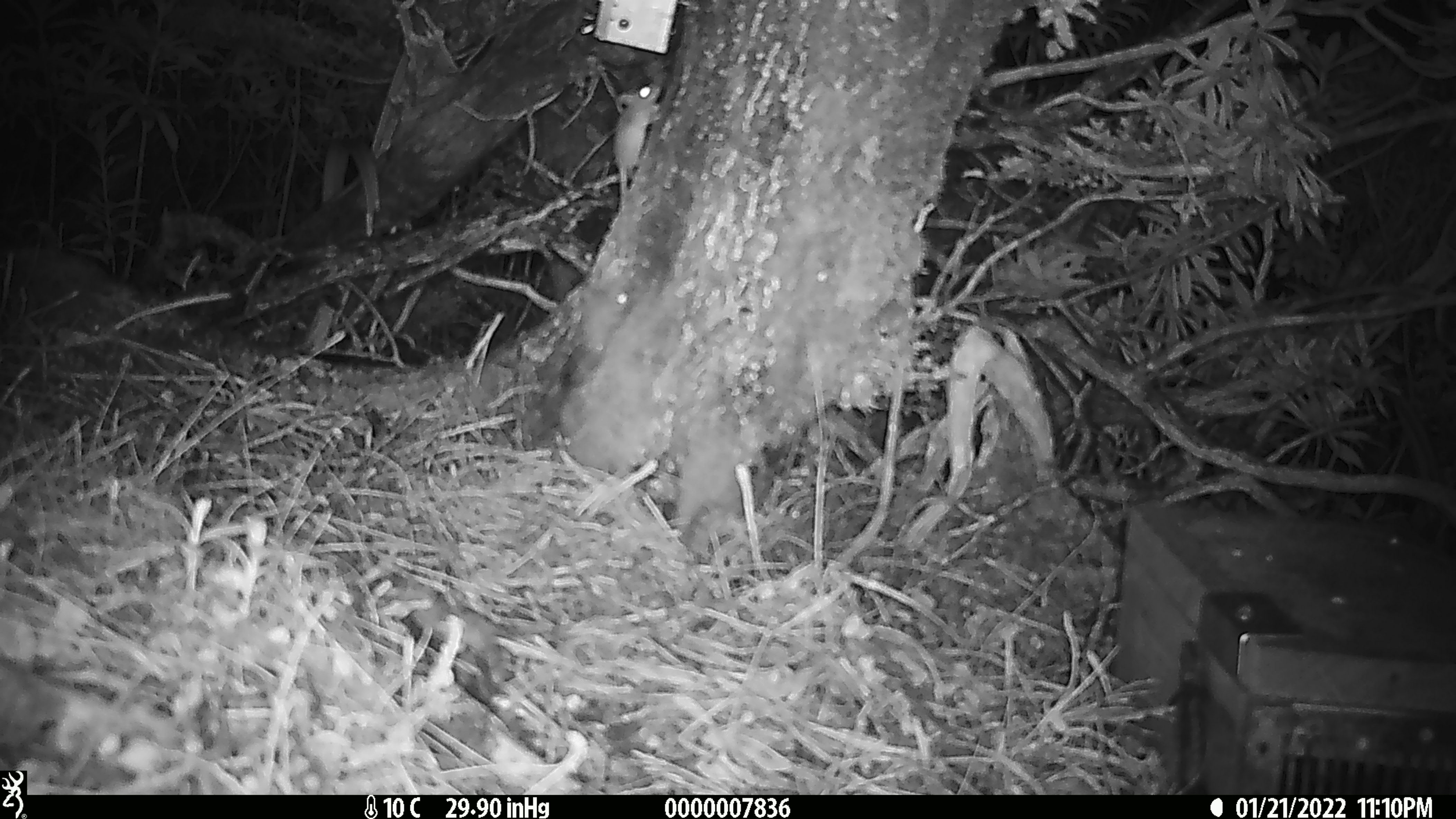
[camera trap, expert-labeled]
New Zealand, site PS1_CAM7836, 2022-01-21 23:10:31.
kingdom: Animalia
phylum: Chordata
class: Mammalia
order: Rodentia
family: Muridae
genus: Mus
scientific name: Mus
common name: mouse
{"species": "mouse (Mus)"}